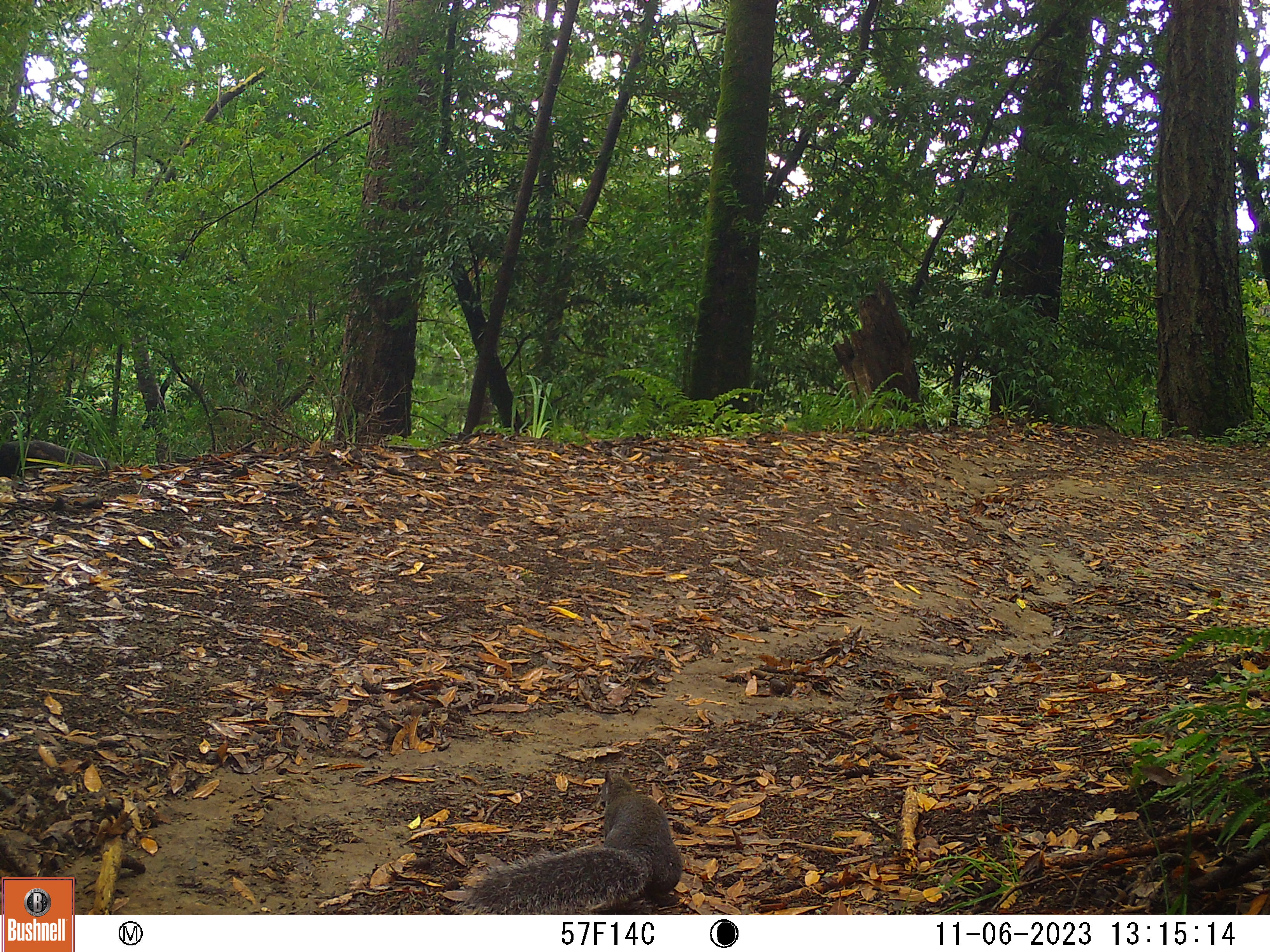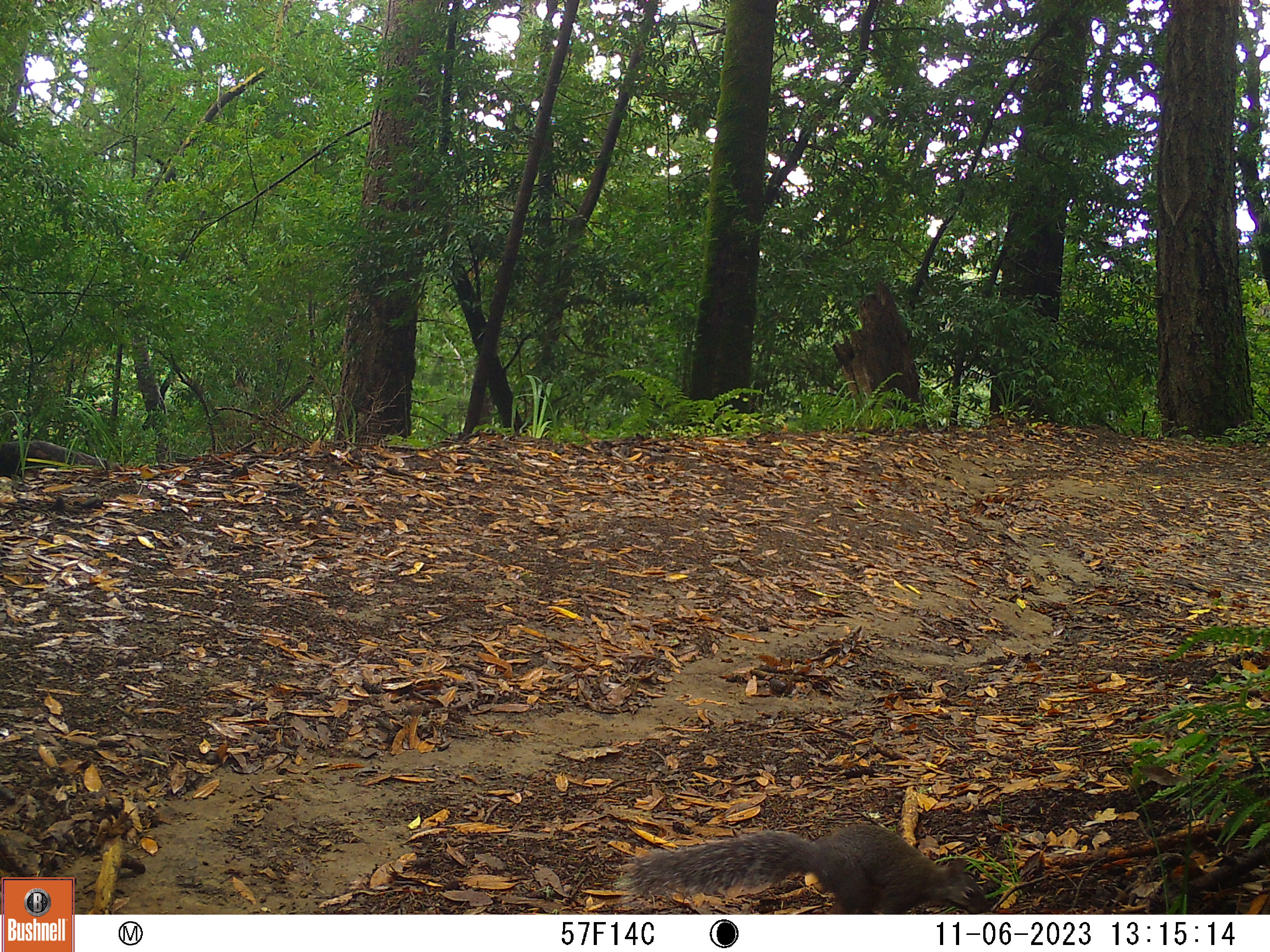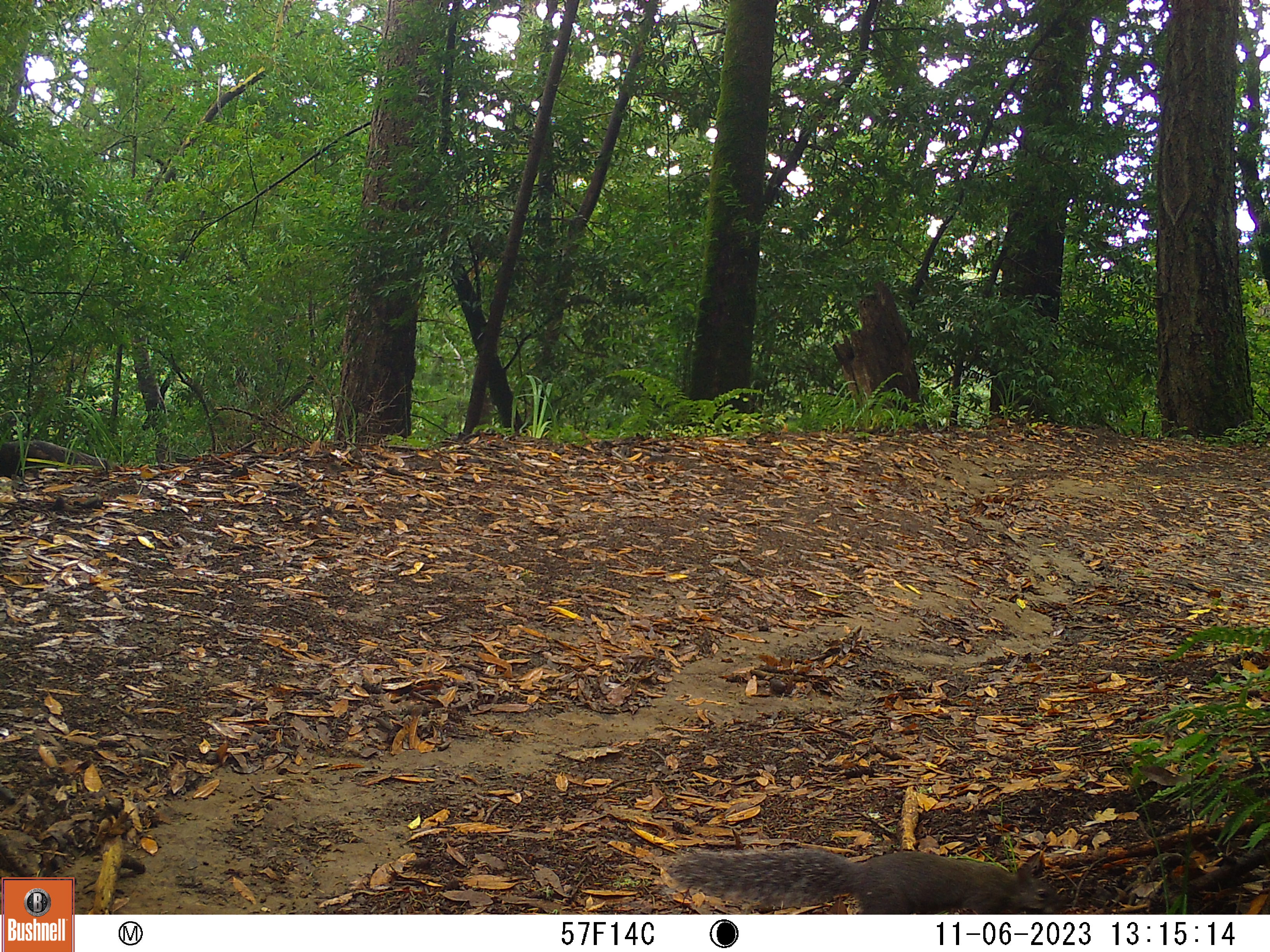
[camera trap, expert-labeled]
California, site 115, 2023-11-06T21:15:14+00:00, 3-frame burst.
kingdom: Animalia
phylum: Chordata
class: Mammalia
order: Rodentia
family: Sciuridae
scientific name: Sciuridae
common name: squirrel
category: unknown squirrel